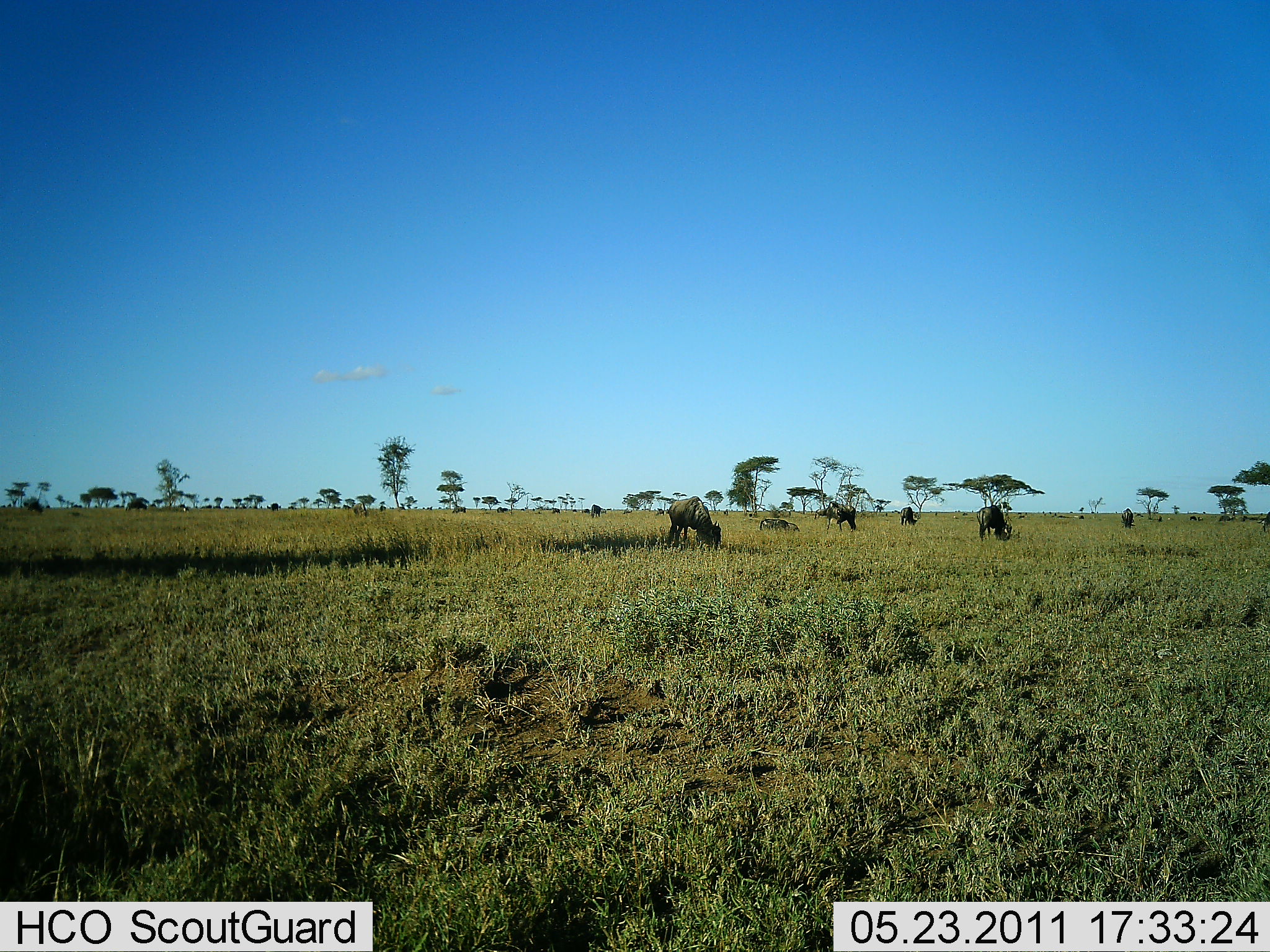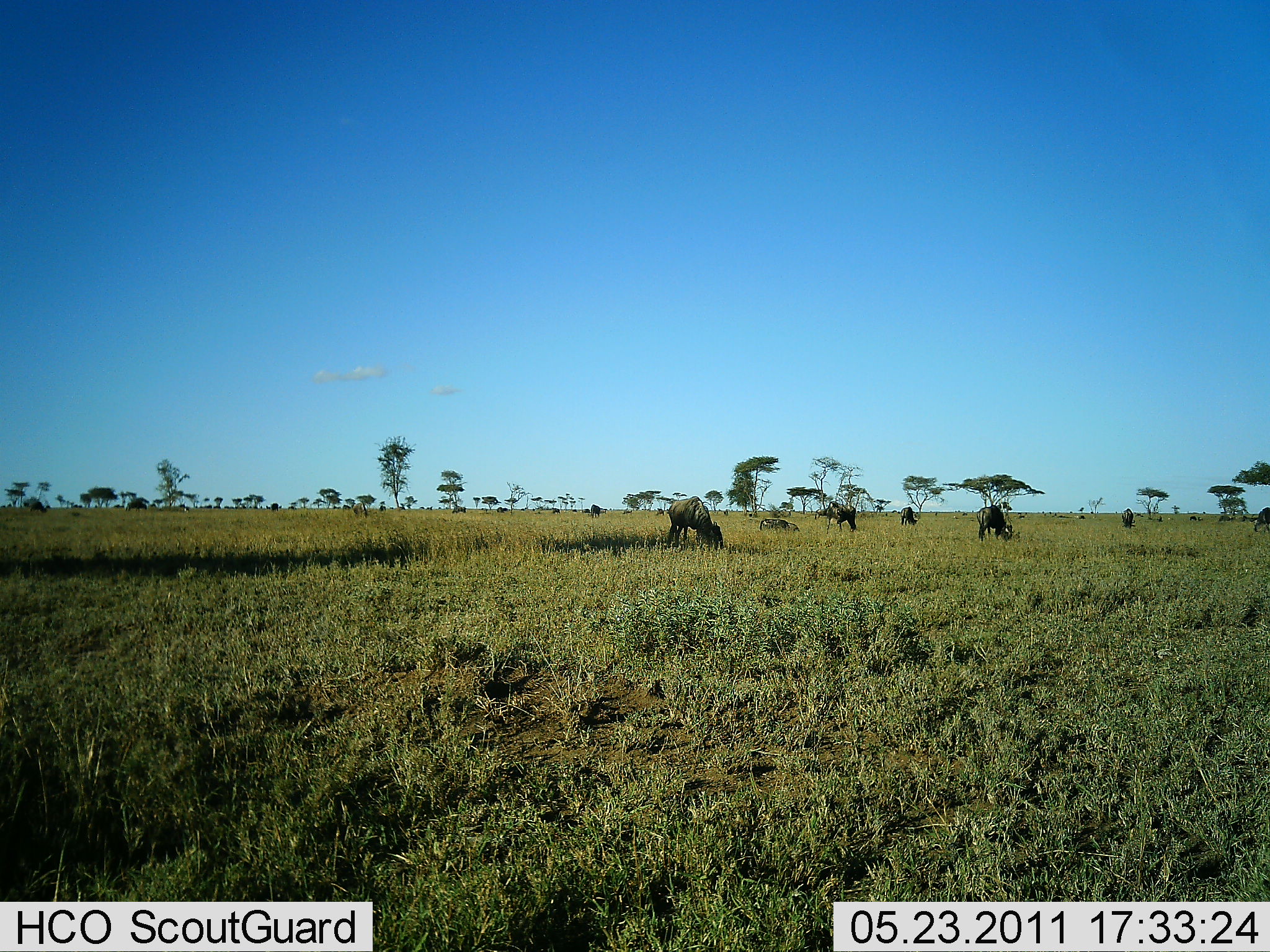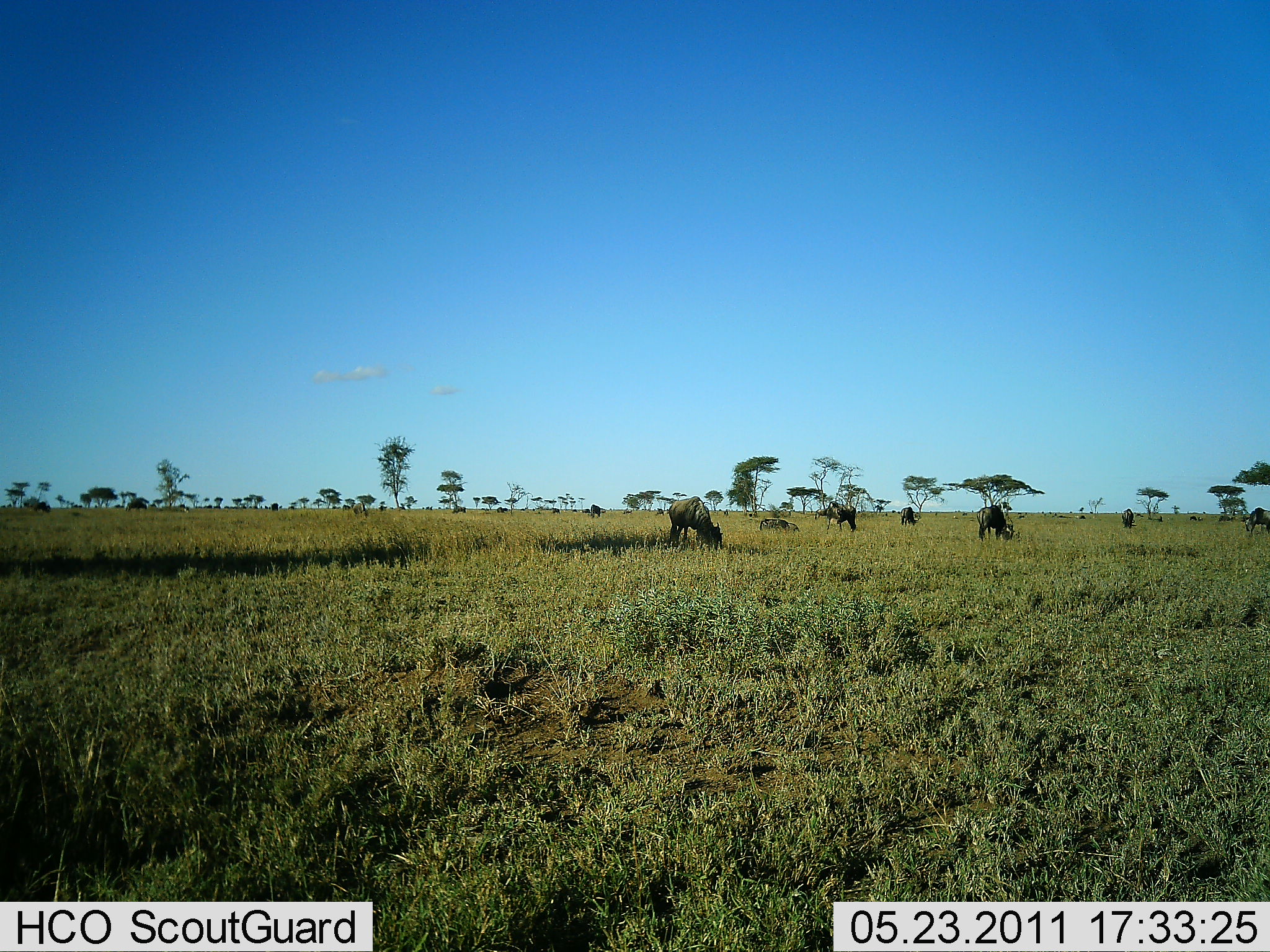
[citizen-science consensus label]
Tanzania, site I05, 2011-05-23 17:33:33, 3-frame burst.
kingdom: Animalia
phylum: Chordata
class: Mammalia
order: Artiodactyla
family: Bovidae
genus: Connochaetes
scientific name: Connochaetes taurinus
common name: blue wildebeest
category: wildebeest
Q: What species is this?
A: Wildebeest (blue wildebeest) (Connochaetes taurinus).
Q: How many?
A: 8.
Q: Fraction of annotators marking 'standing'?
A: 40%.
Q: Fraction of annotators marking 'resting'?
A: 20%.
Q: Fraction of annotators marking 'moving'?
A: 20%.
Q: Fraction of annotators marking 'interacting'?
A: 0%.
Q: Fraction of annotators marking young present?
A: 0%.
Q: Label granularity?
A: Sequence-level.